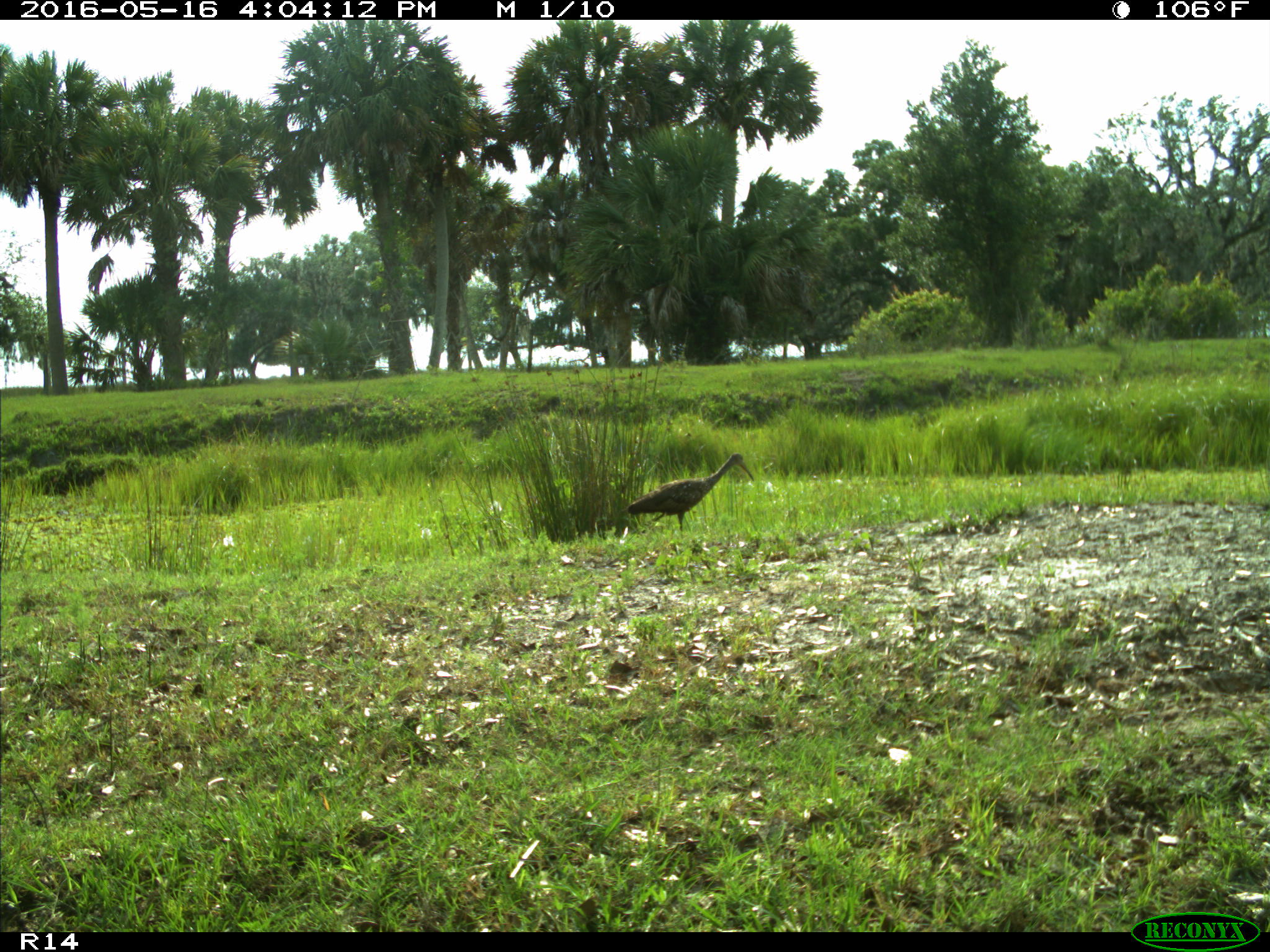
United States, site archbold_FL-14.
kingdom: Animalia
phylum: Chordata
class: Aves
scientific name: Aves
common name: birds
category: unidentified bird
Unidentified bird (birds) (Aves).